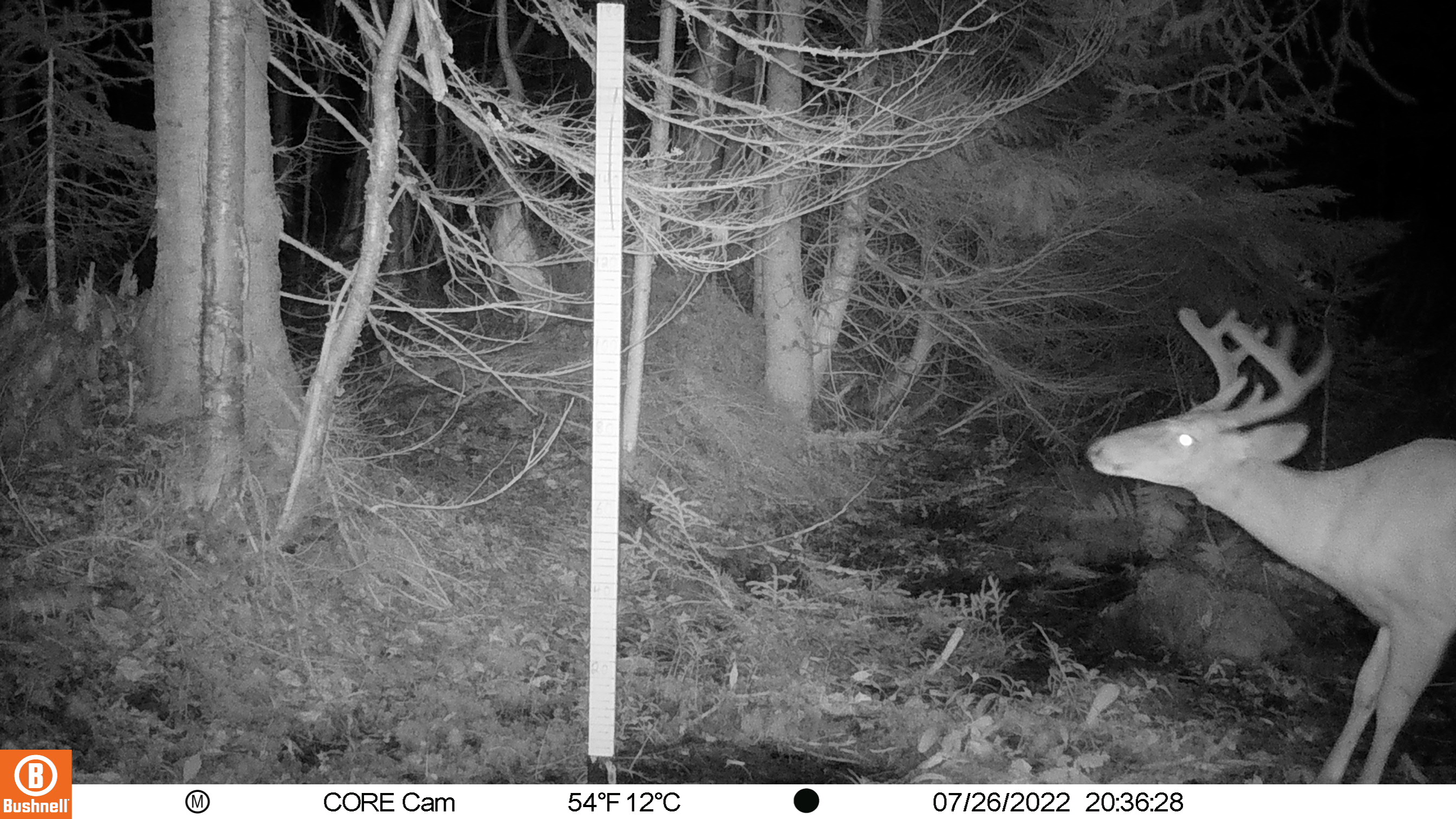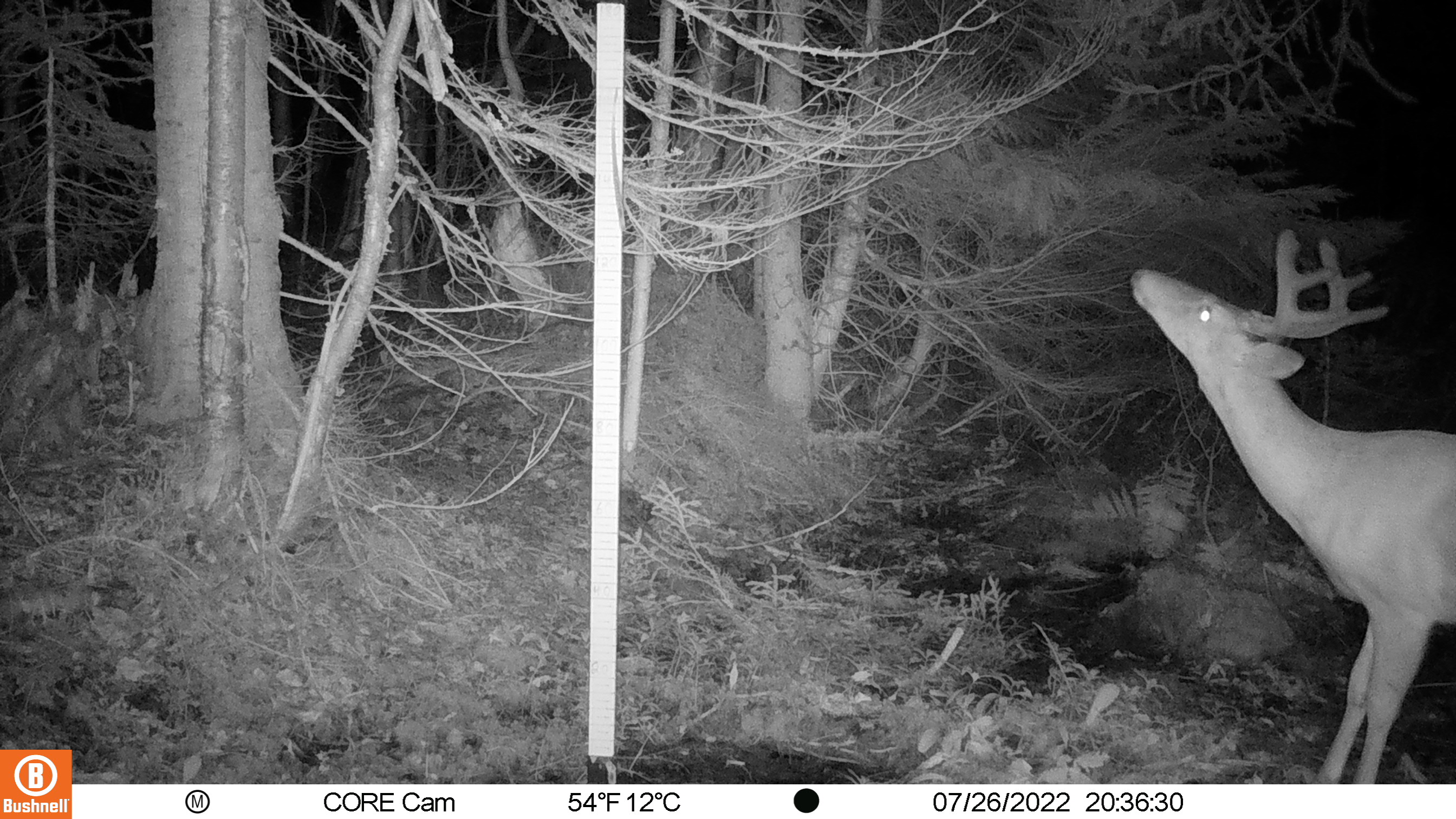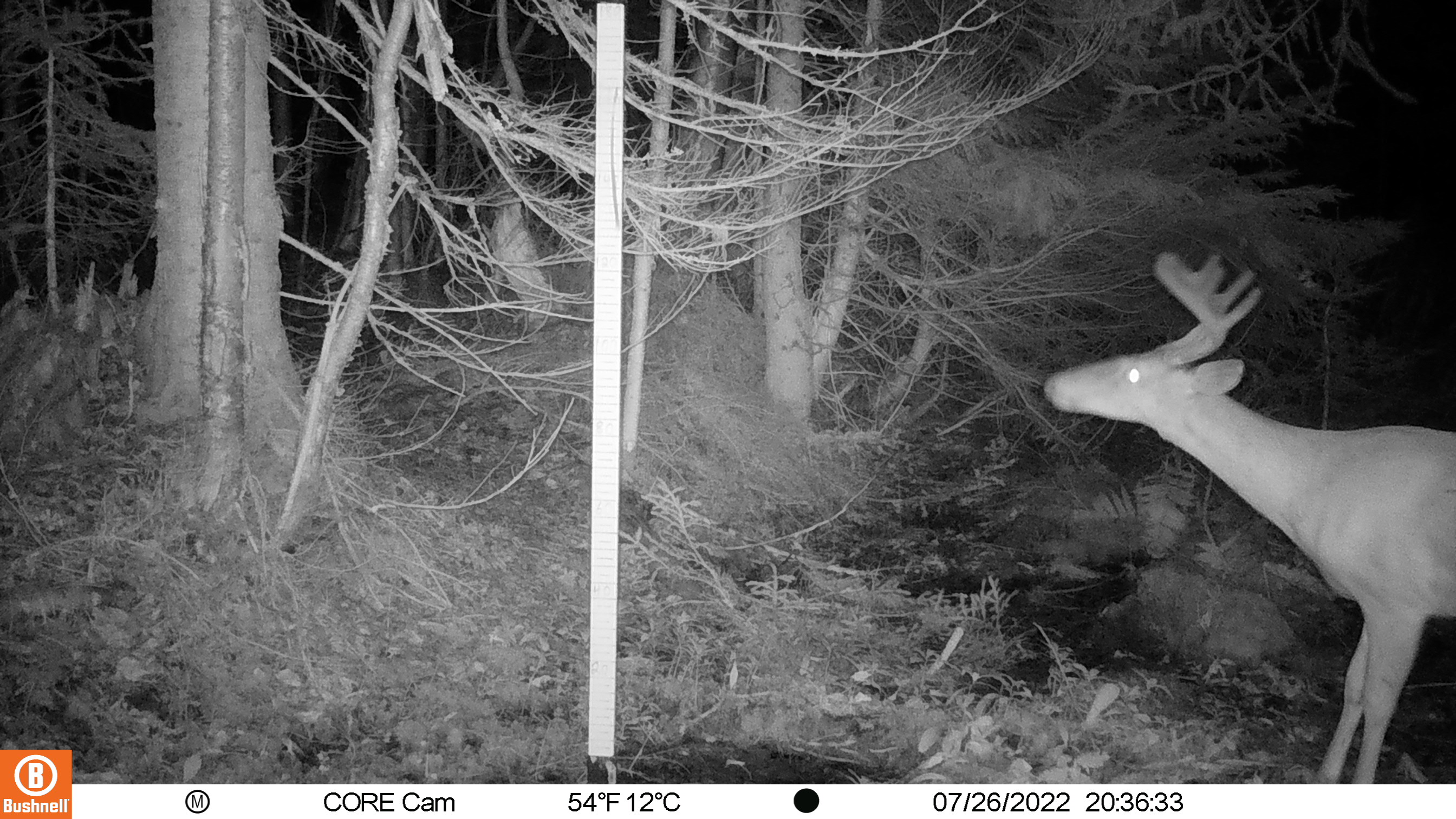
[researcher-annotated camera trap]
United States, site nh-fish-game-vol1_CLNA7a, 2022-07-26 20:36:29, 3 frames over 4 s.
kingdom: Animalia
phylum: Chordata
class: Mammalia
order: Artiodactyla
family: Cervidae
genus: Odocoileus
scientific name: Odocoileus virginianus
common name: white-tailed deer